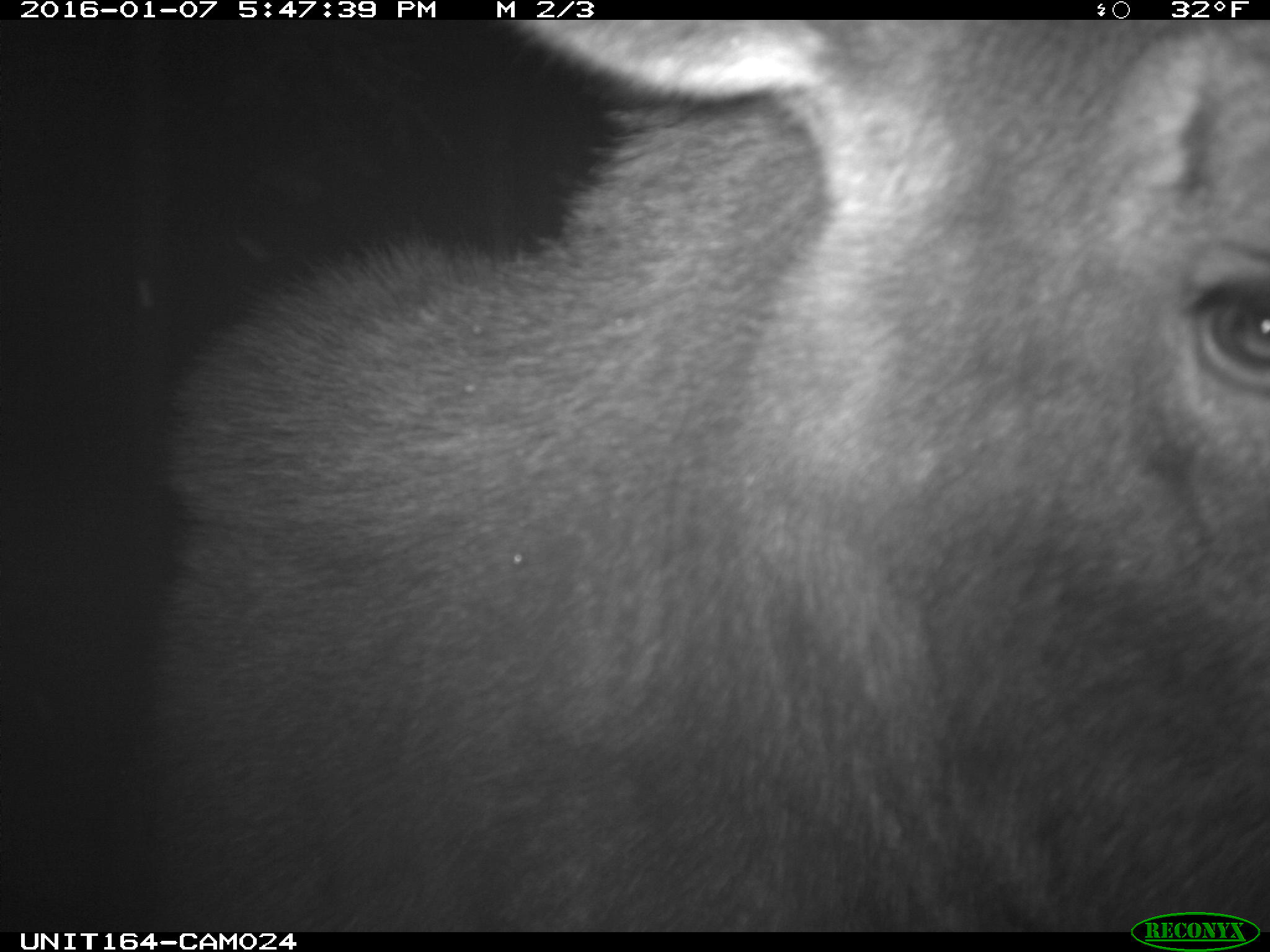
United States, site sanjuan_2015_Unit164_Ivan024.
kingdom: Animalia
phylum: Chordata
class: Mammalia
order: Artiodactyla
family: Cervidae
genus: Alces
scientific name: Alces alces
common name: moose